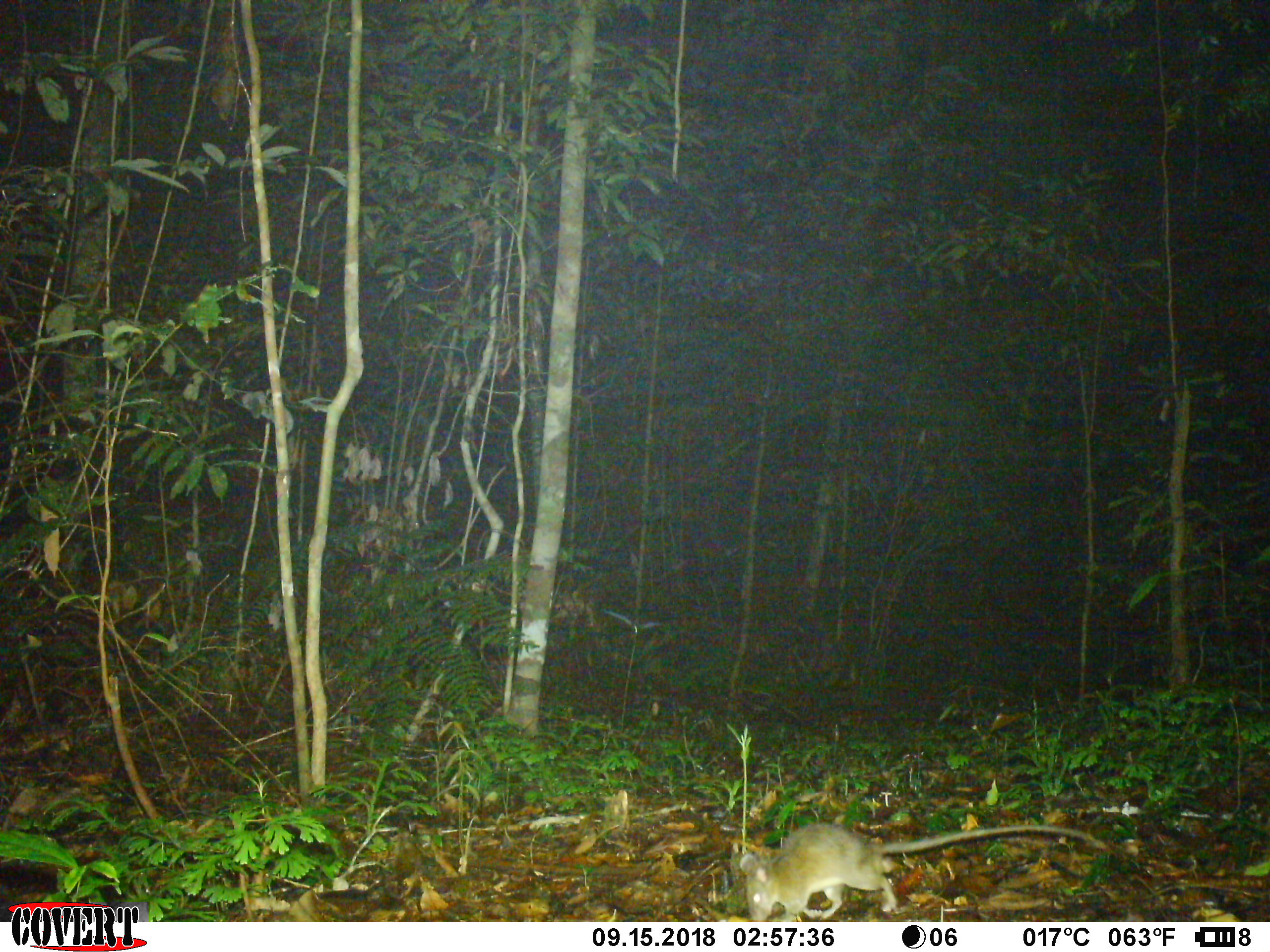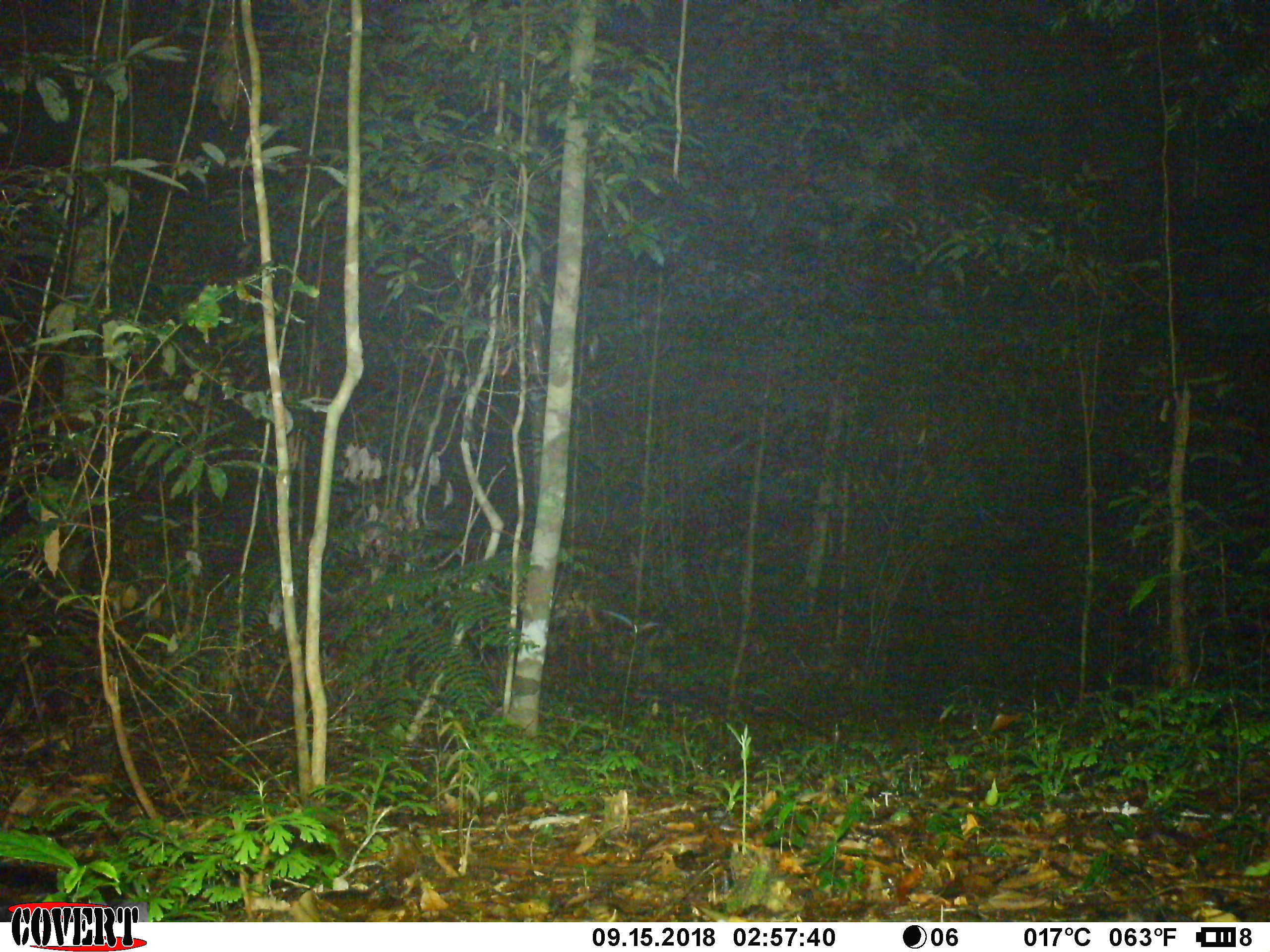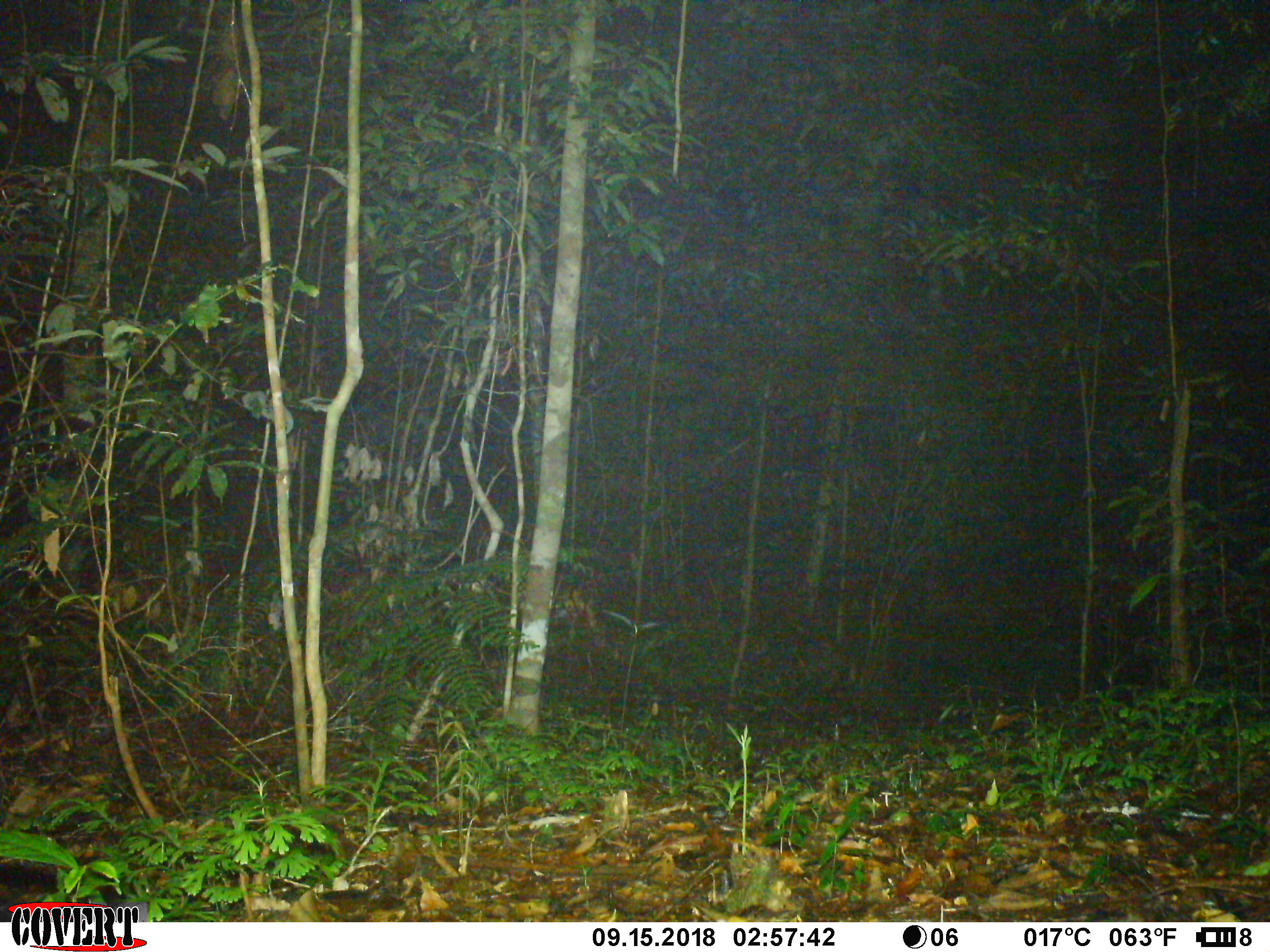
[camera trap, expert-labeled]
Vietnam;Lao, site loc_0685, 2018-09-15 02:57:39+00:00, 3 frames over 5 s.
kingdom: Animalia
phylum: Chordata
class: Mammalia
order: Rodentia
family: Muridae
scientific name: Muridae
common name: old-world mice and rats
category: unidentified murid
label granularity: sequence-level